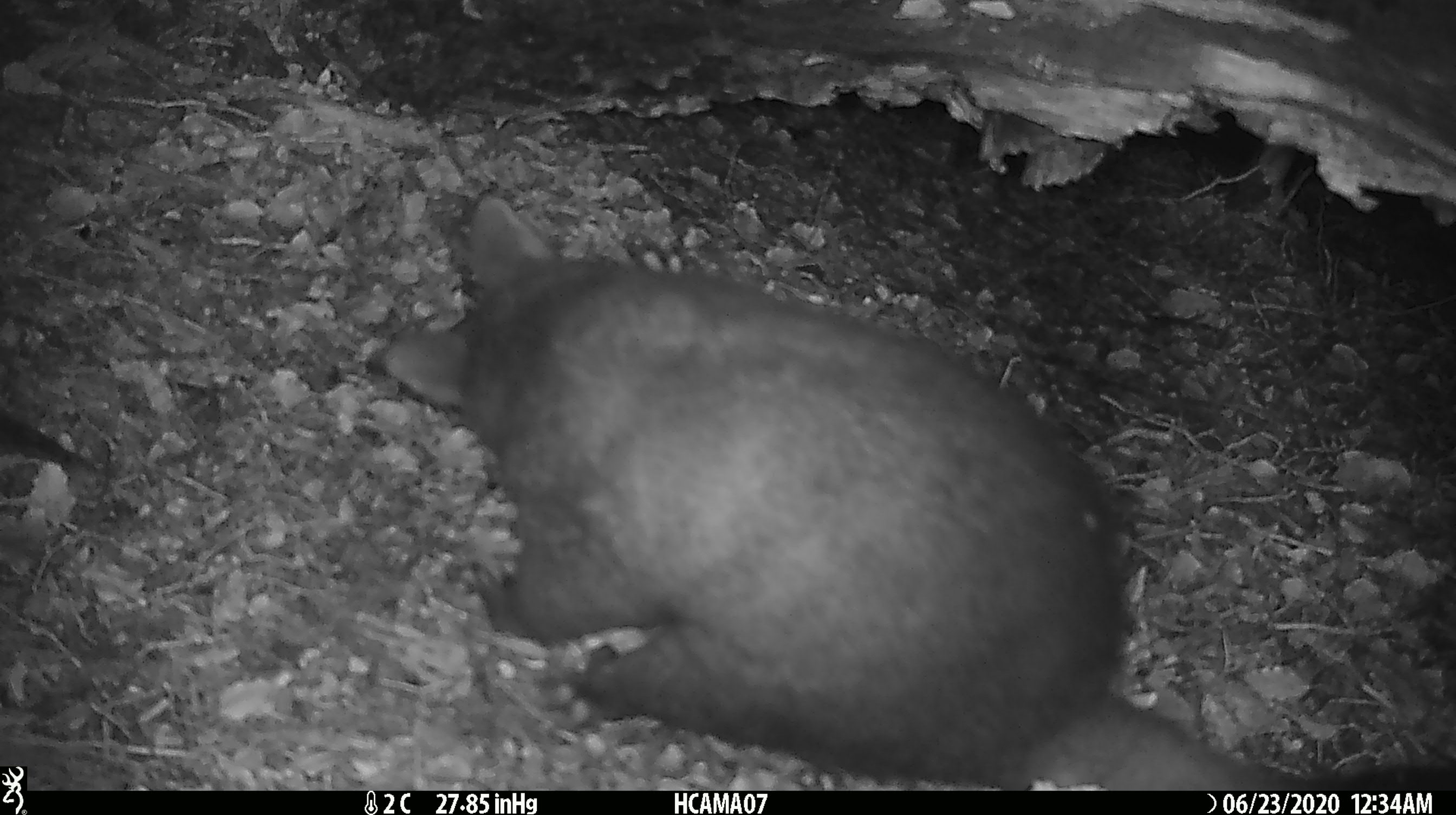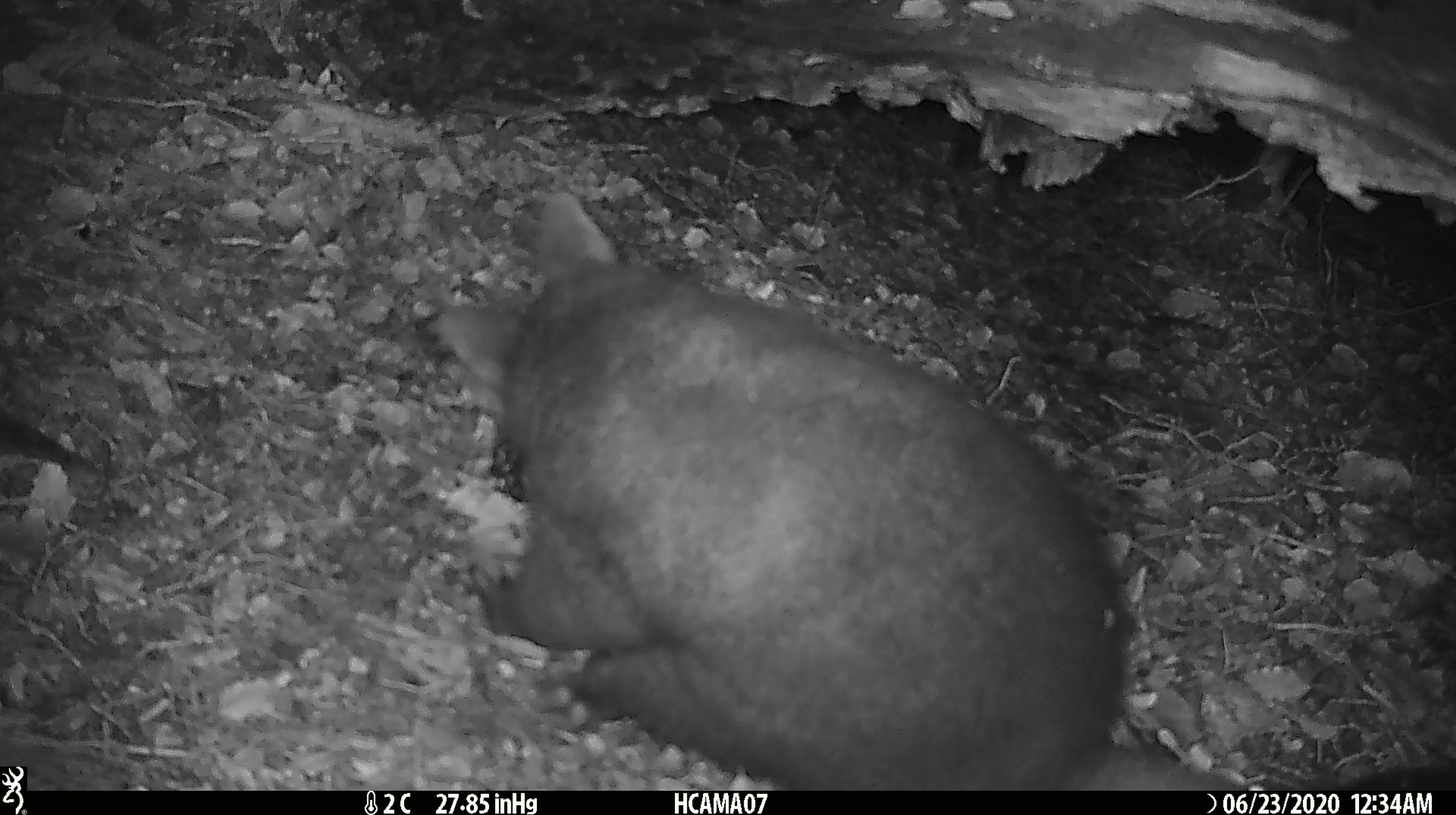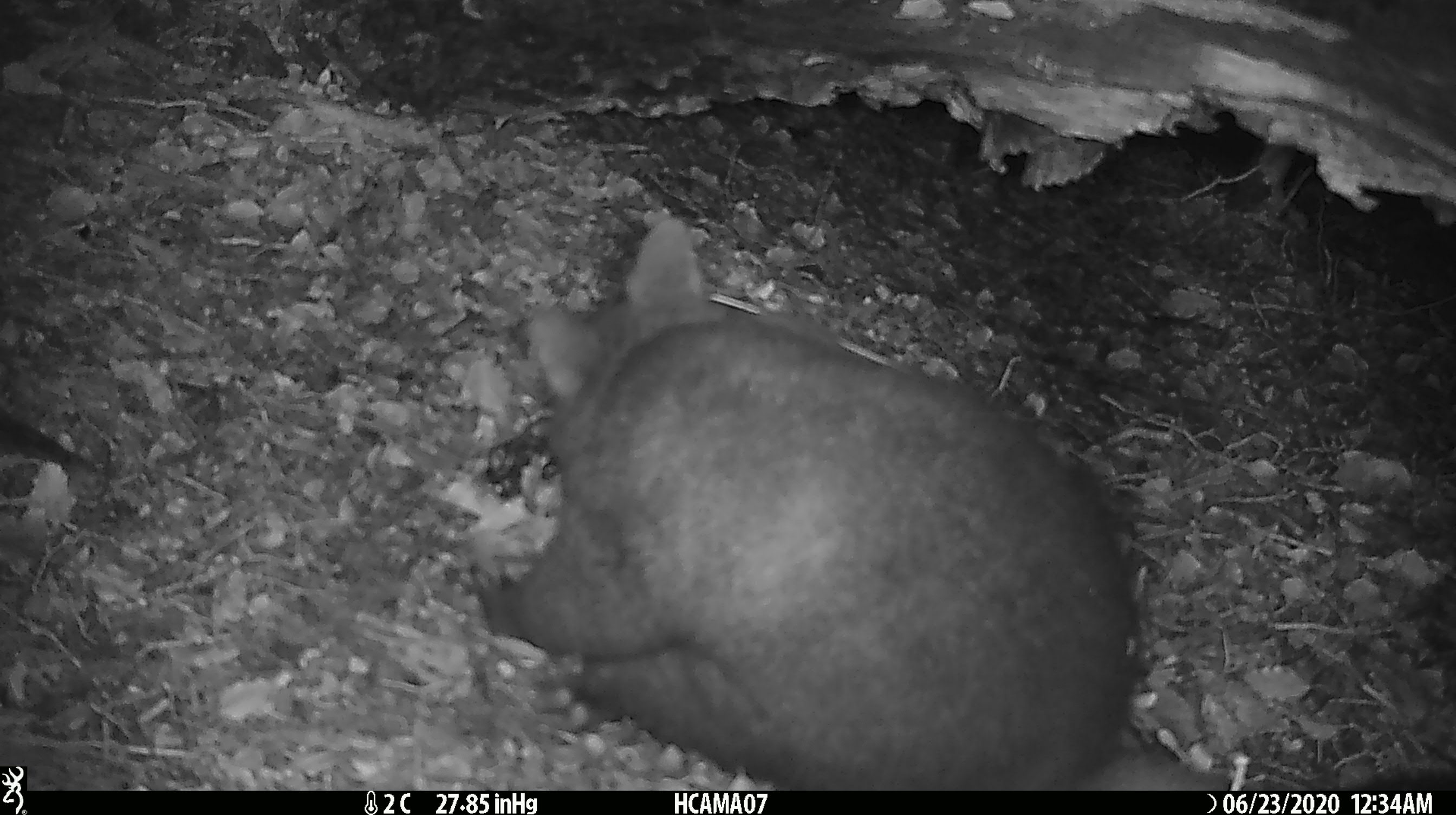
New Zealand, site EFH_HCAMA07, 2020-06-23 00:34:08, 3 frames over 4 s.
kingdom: Animalia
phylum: Chordata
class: Mammalia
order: Diprotodontia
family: Phalangeridae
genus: Trichosurus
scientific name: Trichosurus vulpecula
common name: common brushtail possum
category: possum